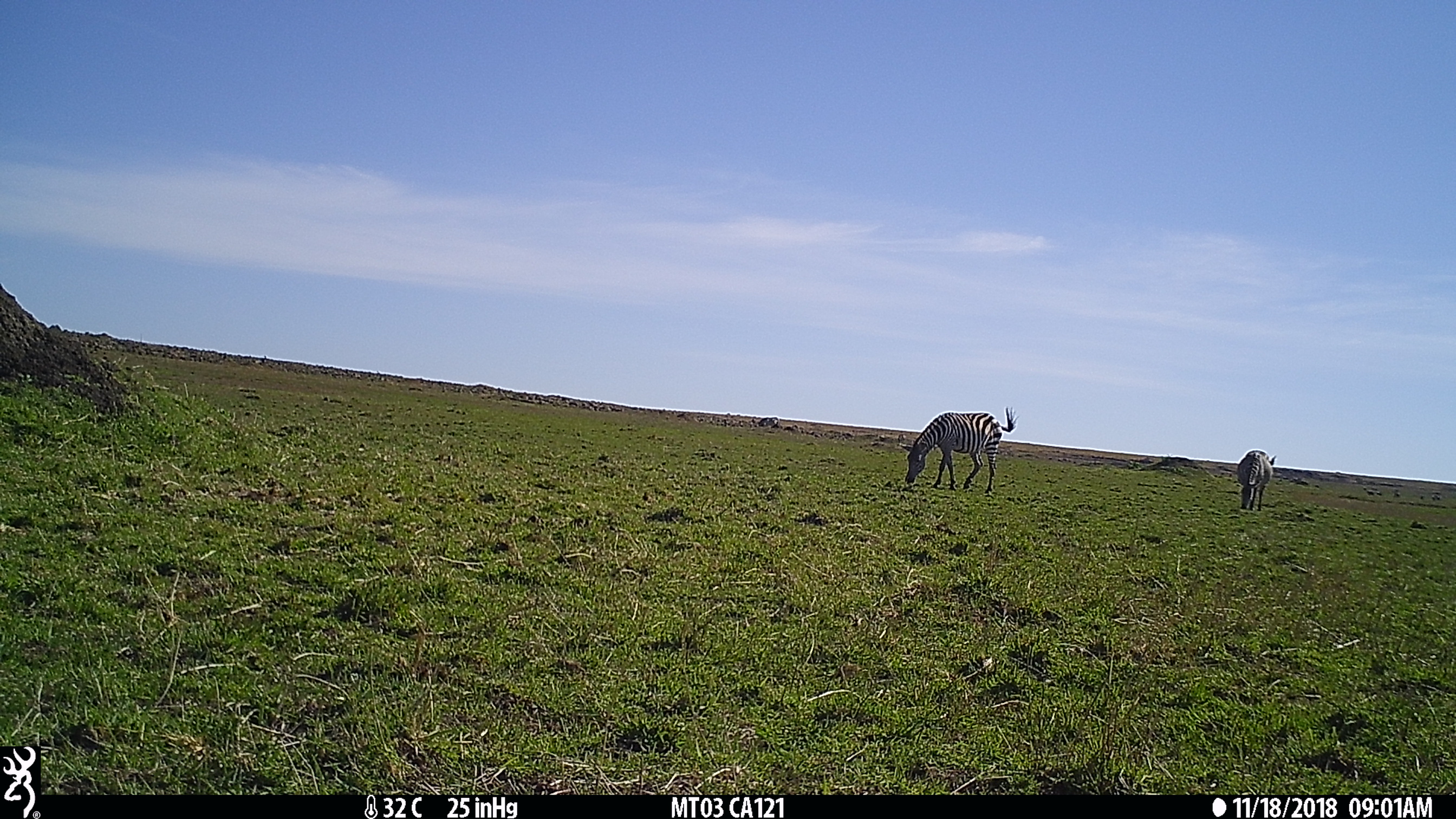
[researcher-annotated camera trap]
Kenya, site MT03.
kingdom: Animalia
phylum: Chordata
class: Mammalia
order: Perissodactyla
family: Equidae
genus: Equus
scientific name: Equus quagga burchellii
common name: burchell's zebra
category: zebra